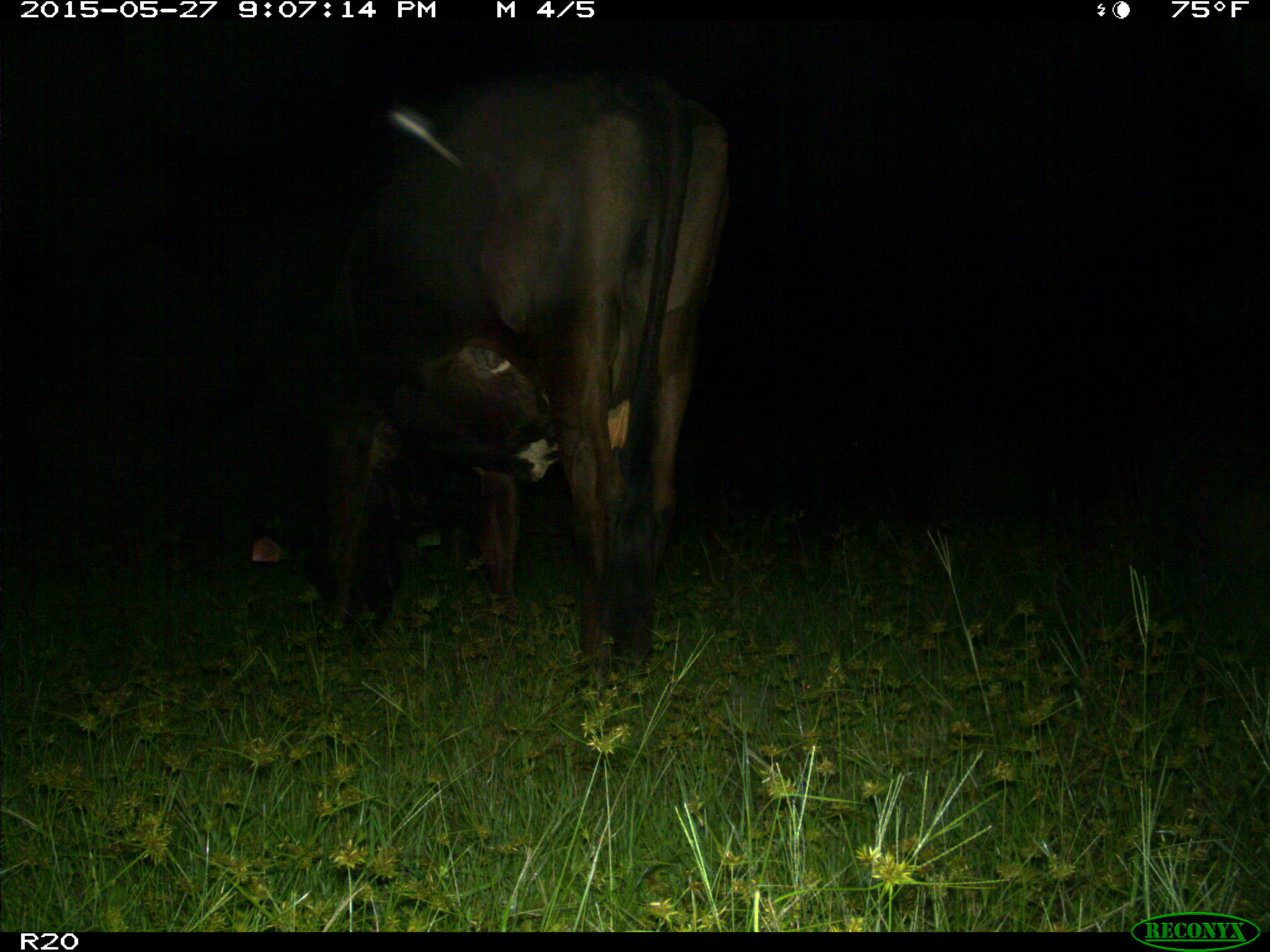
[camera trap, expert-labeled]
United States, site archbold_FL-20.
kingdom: Animalia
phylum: Chordata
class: Mammalia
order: Artiodactyla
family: Bovidae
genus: Bos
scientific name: Bos taurus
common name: domestic cow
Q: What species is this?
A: Bos taurus (domestic cow).